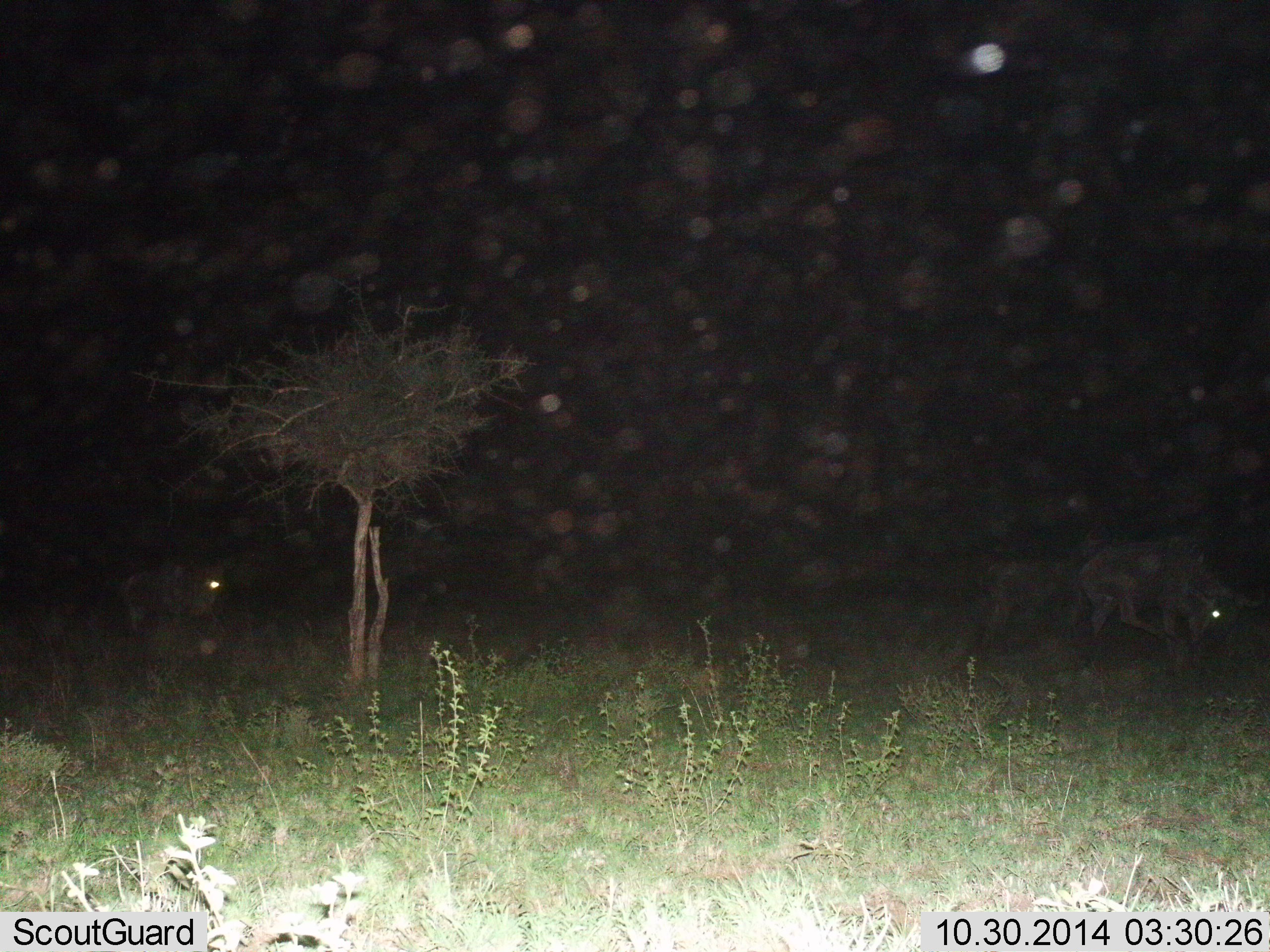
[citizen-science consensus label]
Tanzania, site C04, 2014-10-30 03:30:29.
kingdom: Animalia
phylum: Chordata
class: Mammalia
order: Artiodactyla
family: Bovidae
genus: Connochaetes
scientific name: Connochaetes taurinus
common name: blue wildebeest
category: wildebeest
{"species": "wildebeest (blue wildebeest) (Connochaetes taurinus)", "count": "3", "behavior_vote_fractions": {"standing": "44%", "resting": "11%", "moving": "33%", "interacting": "0%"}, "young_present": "0%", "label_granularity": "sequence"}